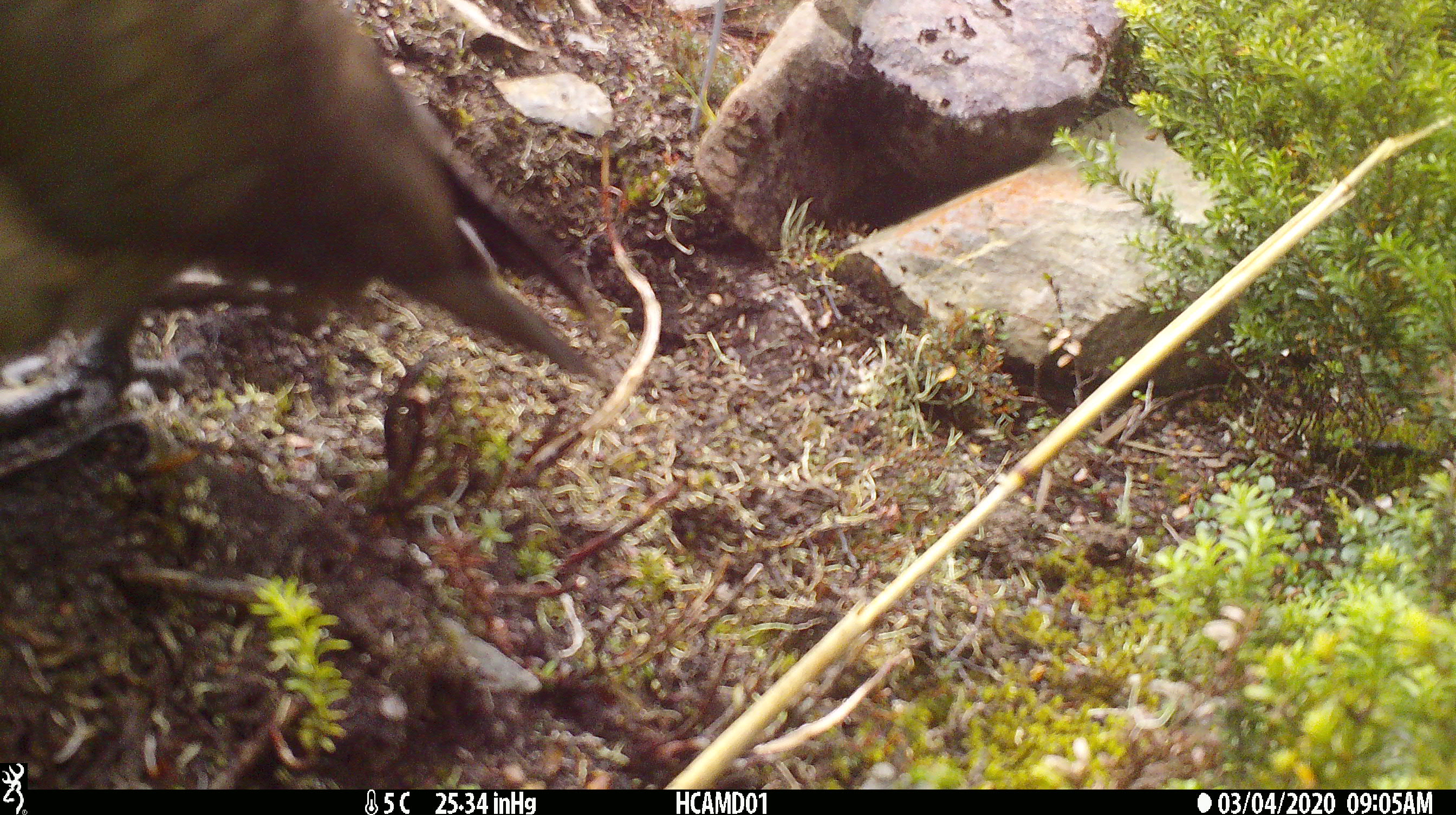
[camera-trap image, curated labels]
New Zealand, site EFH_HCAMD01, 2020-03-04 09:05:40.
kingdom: Animalia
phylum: Chordata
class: Aves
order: Psittaciformes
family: Strigopidae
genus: Nestor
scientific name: Nestor notabilis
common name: kea